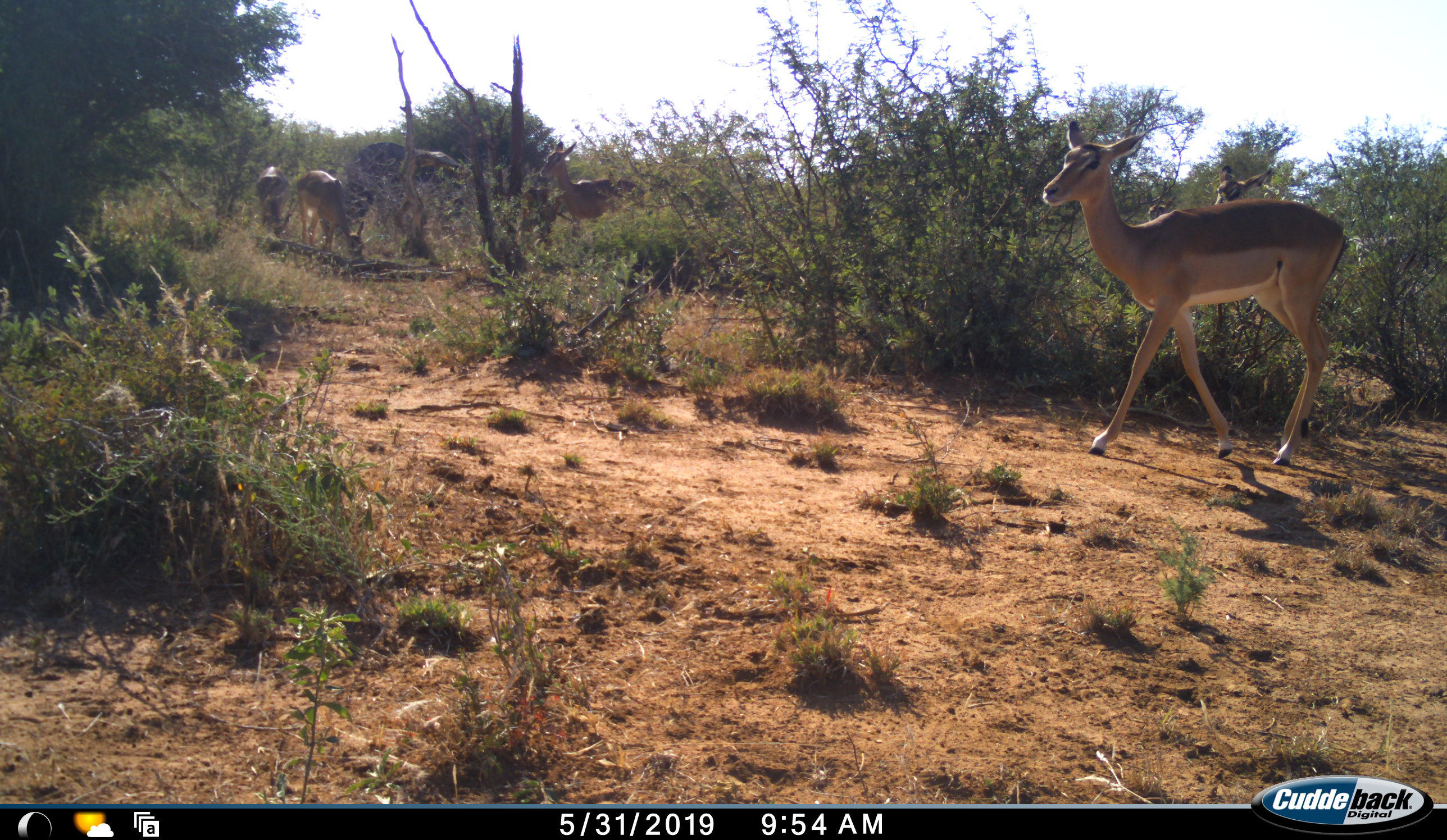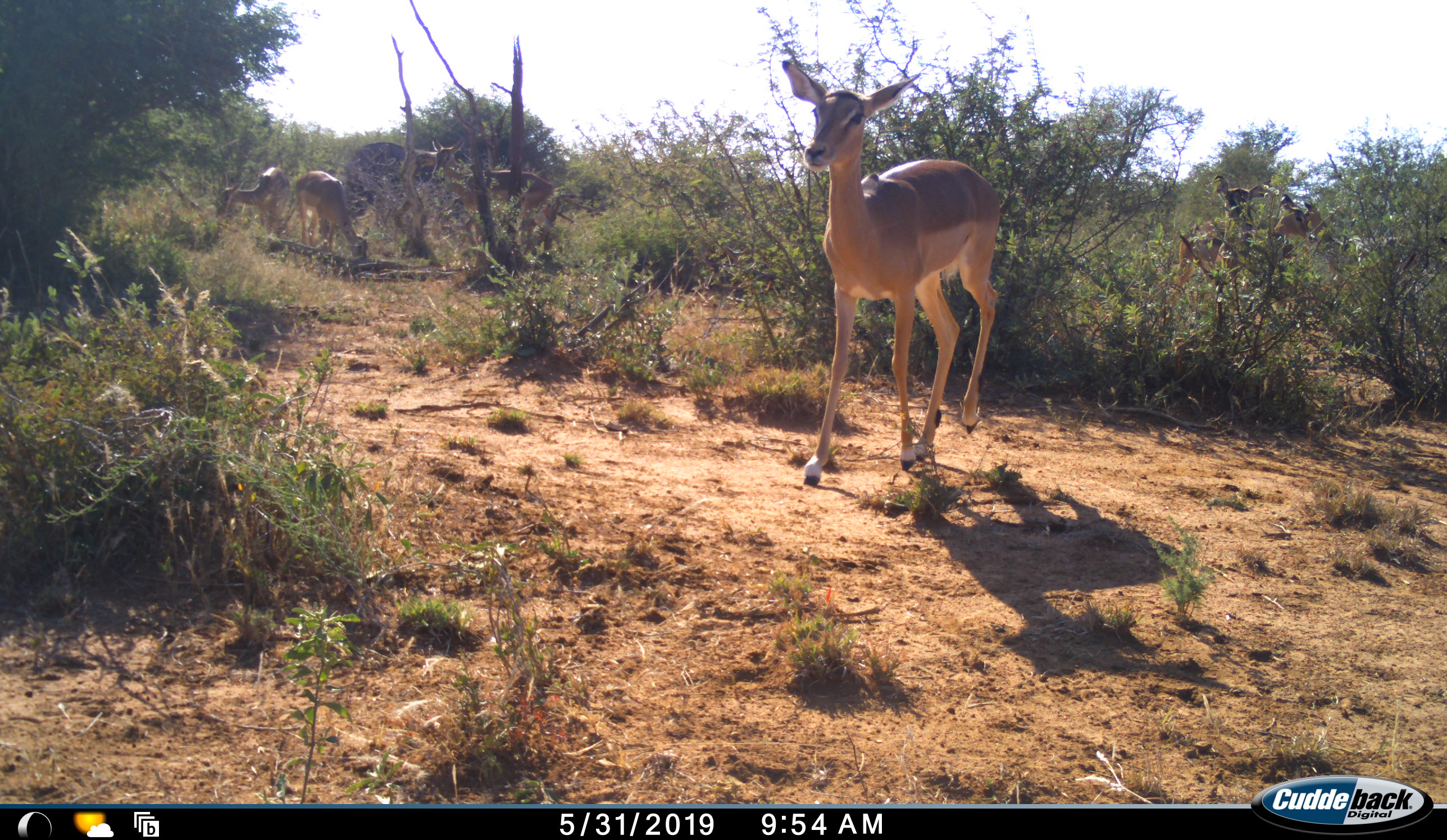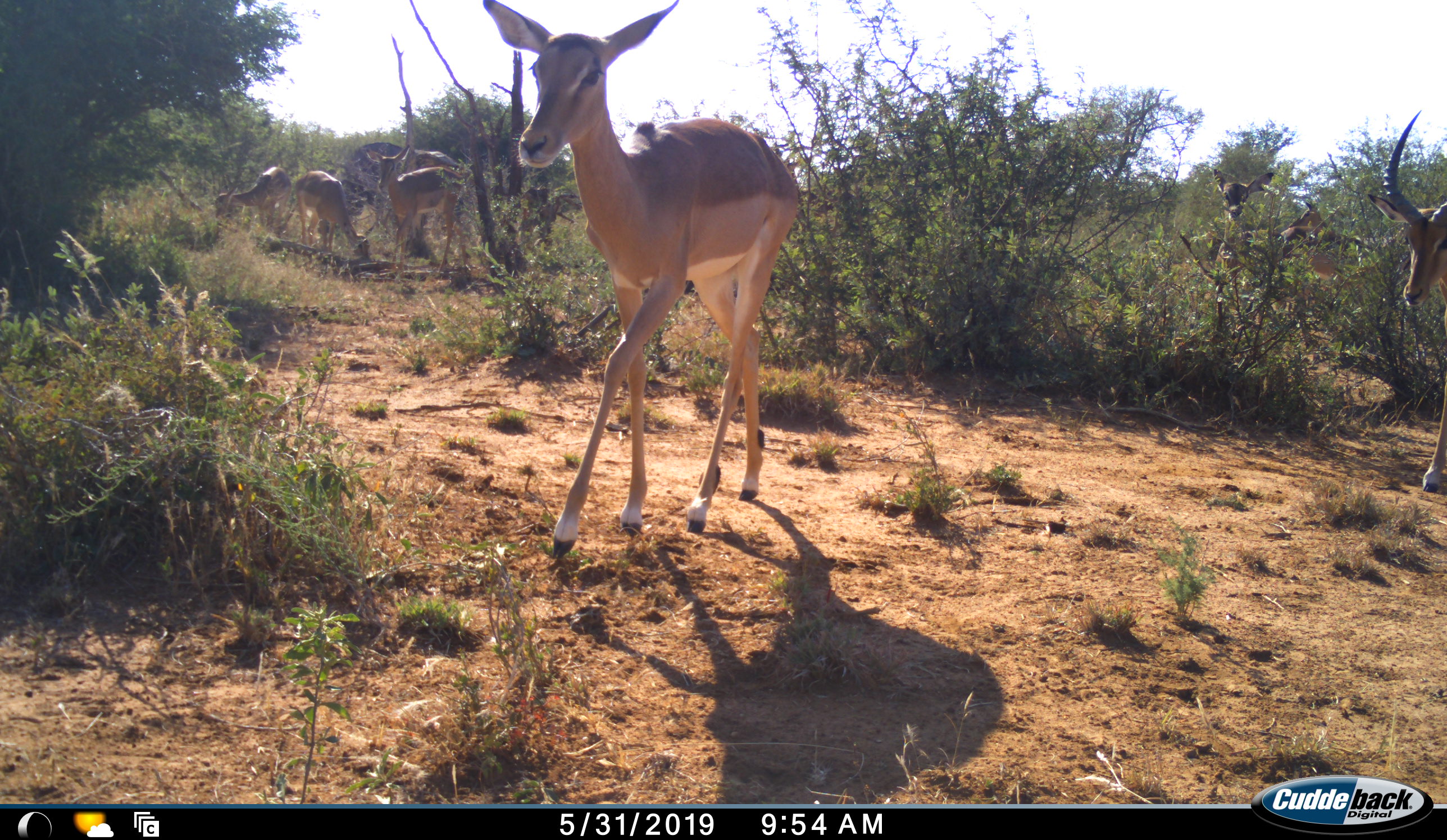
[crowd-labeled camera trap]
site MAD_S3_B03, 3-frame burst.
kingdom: Animalia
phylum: Chordata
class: Mammalia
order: Artiodactyla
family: Bovidae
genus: Aepyceros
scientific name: Aepyceros melampus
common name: impala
Impala (Aepyceros melampus), count 8. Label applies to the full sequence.